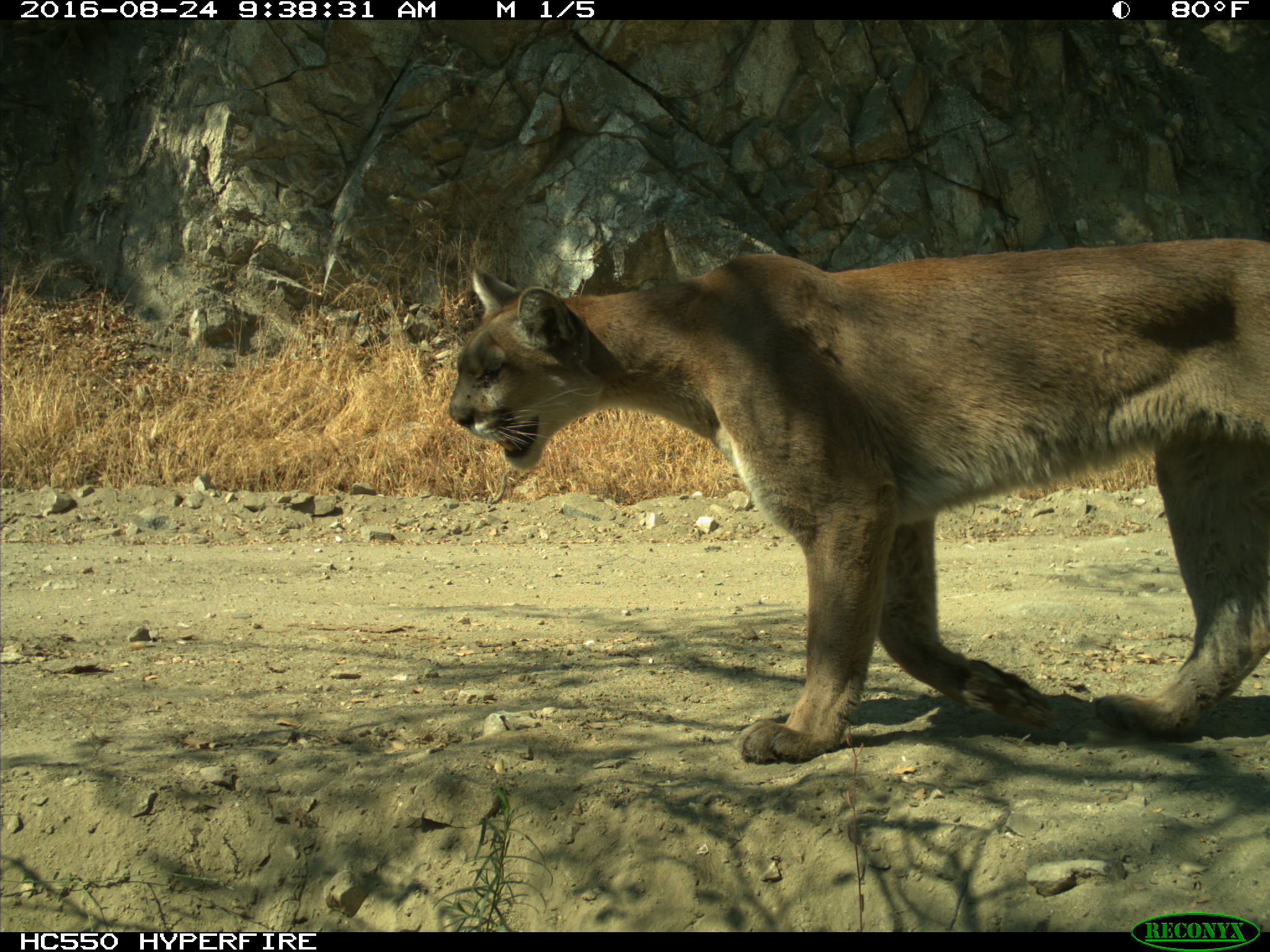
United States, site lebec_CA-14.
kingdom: Animalia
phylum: Chordata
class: Mammalia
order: Carnivora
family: Felidae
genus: Puma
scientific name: Puma concolor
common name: mountain lion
Puma concolor (mountain lion).